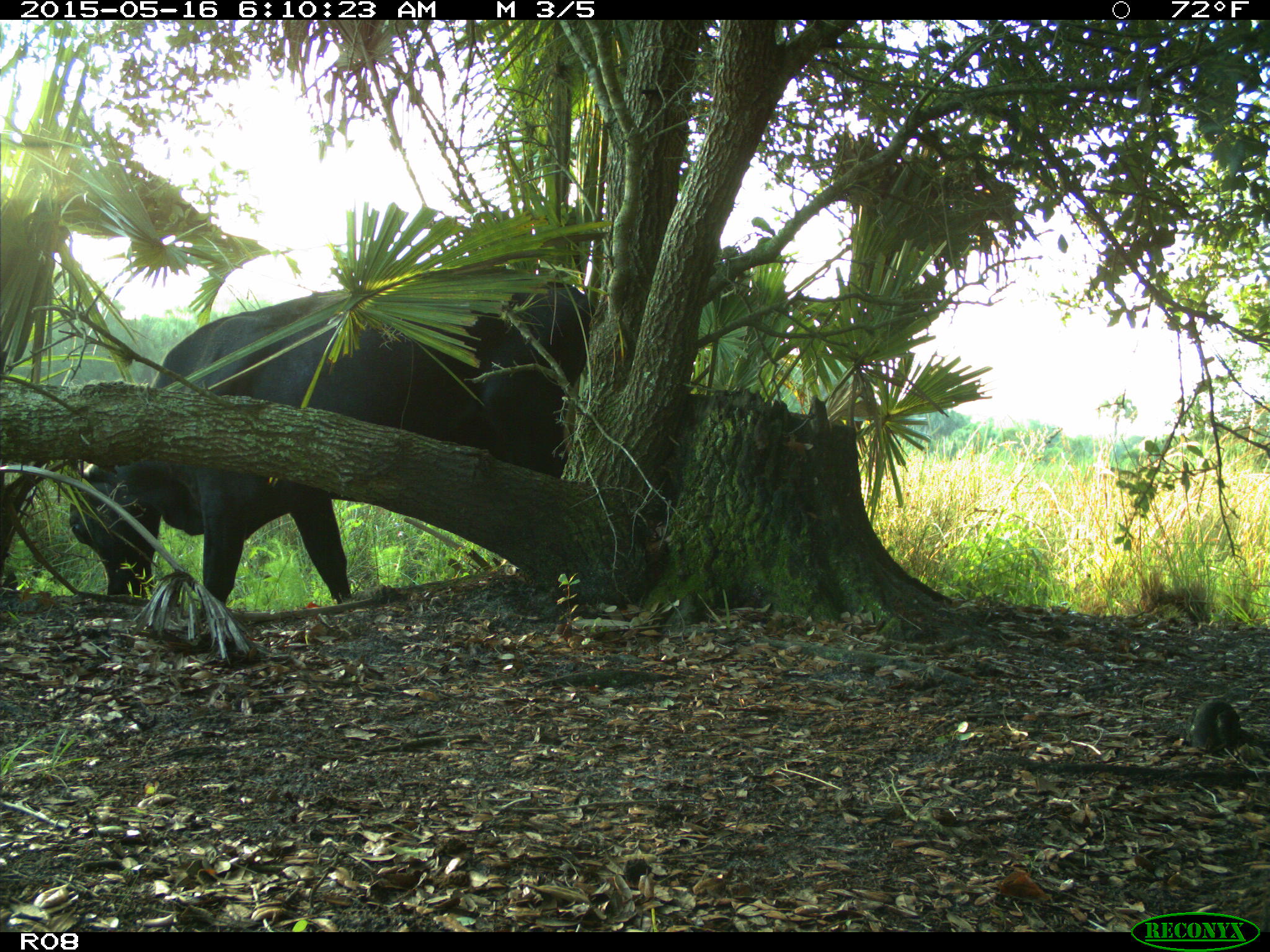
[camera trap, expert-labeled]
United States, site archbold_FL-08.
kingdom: Animalia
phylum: Chordata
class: Mammalia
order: Artiodactyla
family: Bovidae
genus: Bos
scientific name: Bos taurus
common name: domestic cow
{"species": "Bos taurus (domestic cow)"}